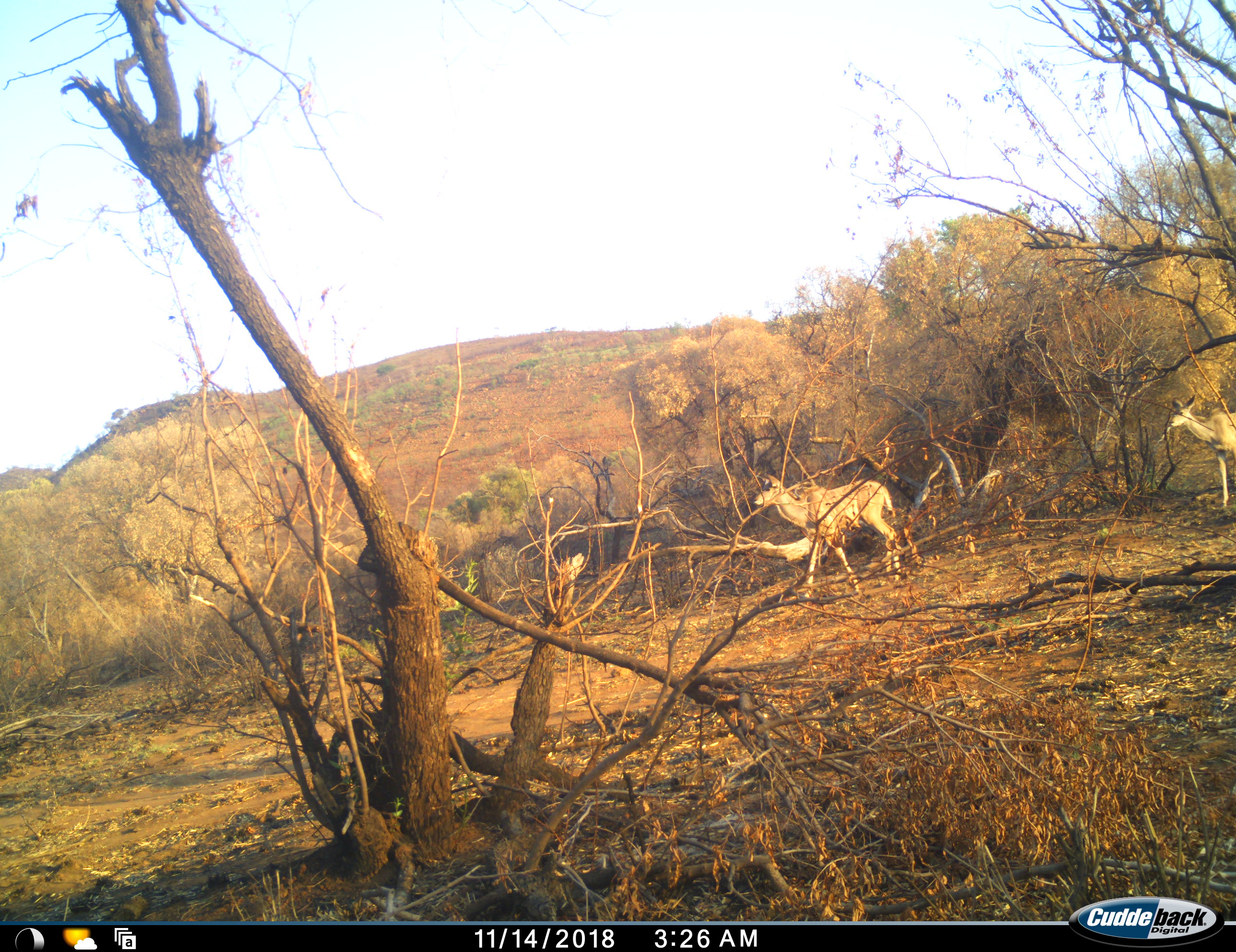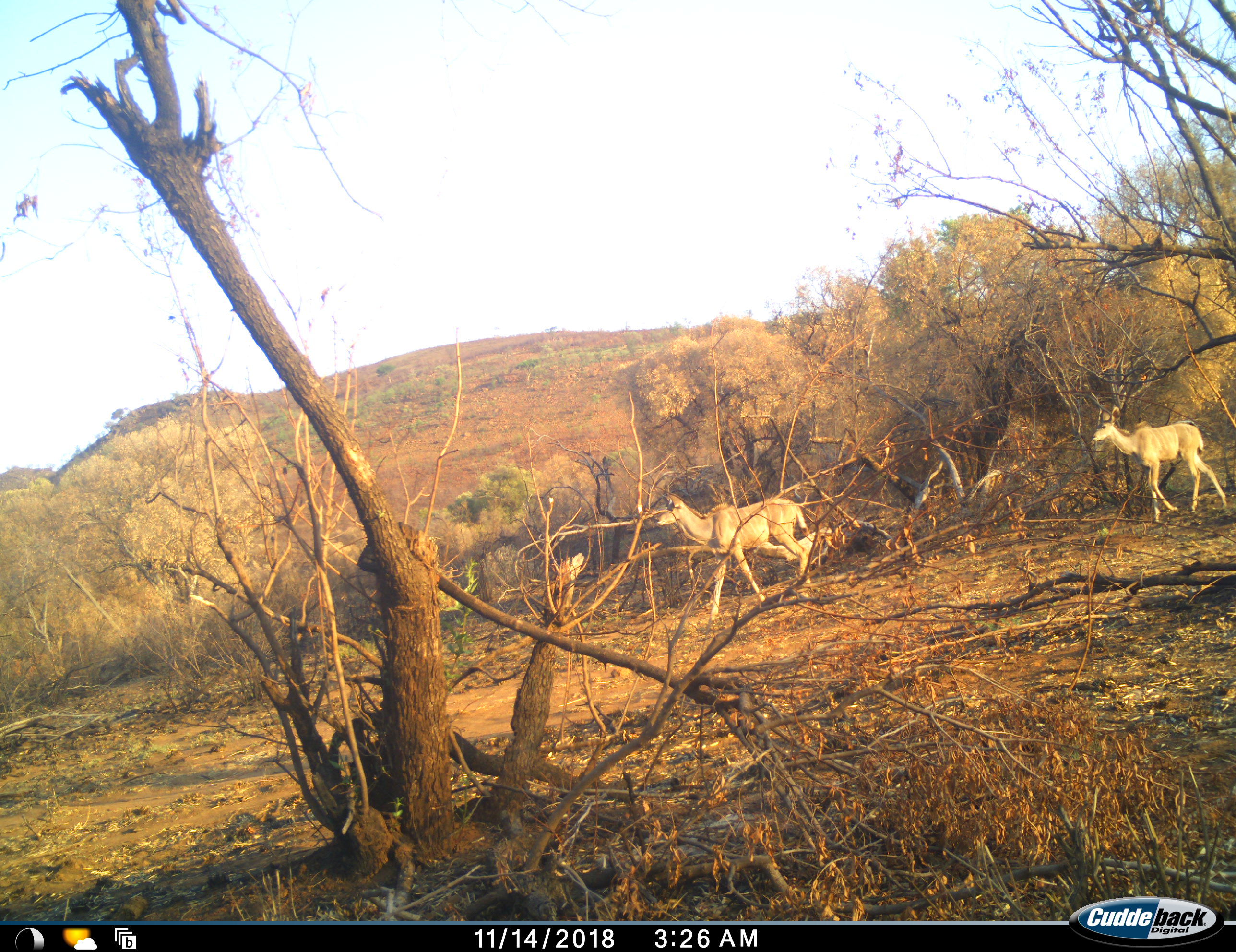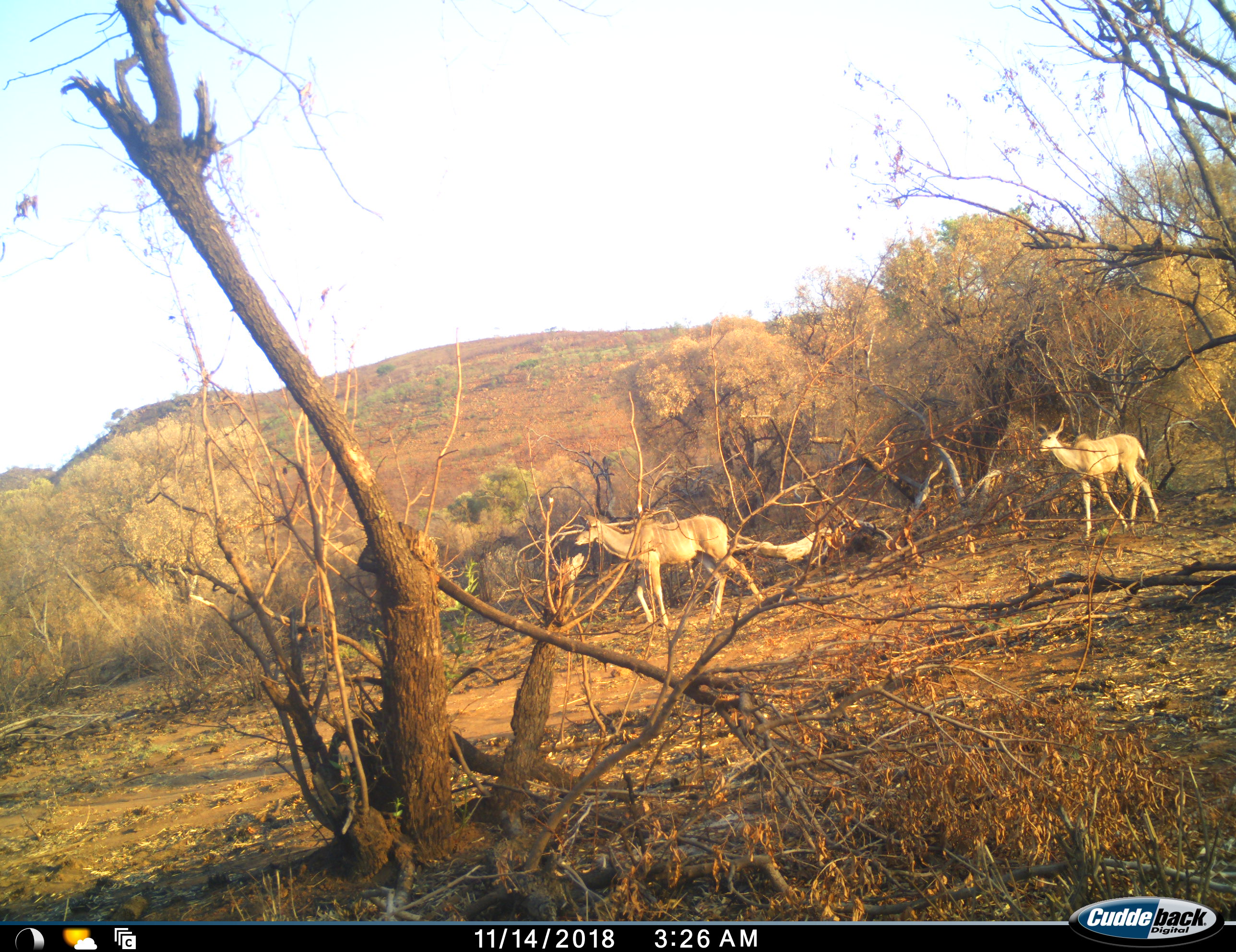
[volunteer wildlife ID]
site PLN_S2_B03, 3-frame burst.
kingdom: Animalia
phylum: Chordata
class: Mammalia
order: Artiodactyla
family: Bovidae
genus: Tragelaphus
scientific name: Tragelaphus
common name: kudu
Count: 2.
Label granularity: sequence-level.